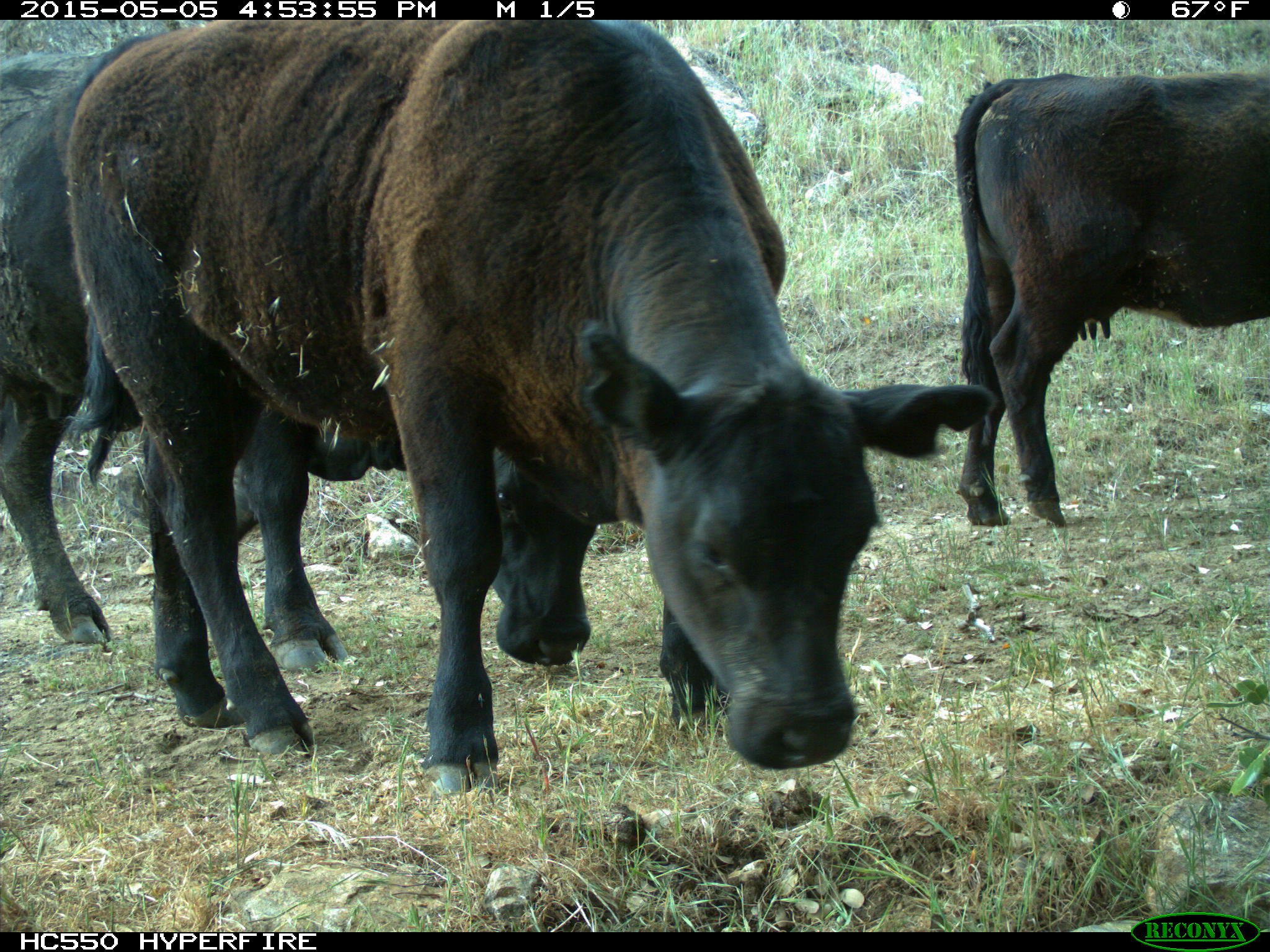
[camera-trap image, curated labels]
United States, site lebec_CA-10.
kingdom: Animalia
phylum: Chordata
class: Mammalia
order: Artiodactyla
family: Bovidae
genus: Bos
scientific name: Bos taurus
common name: domestic cow